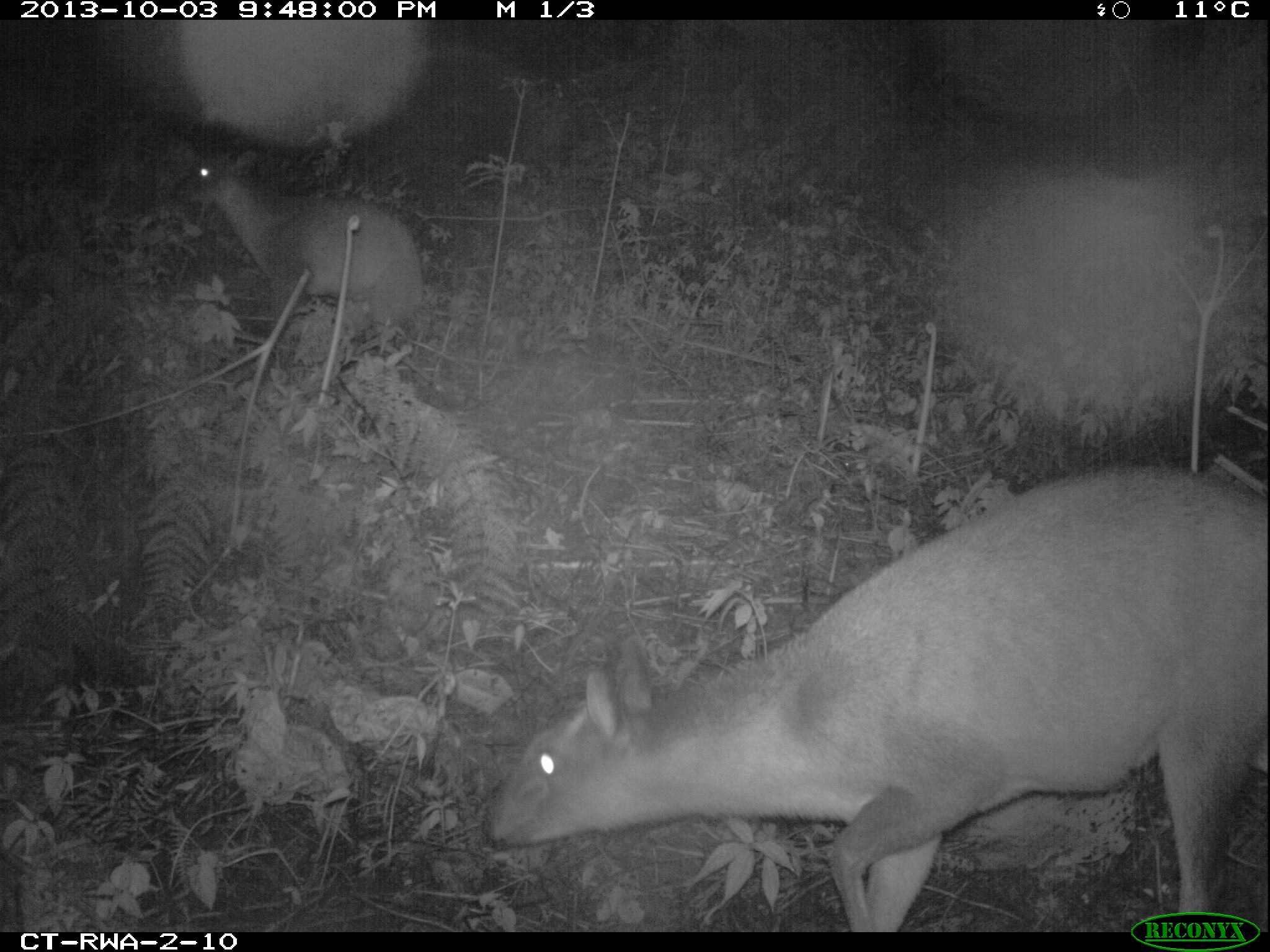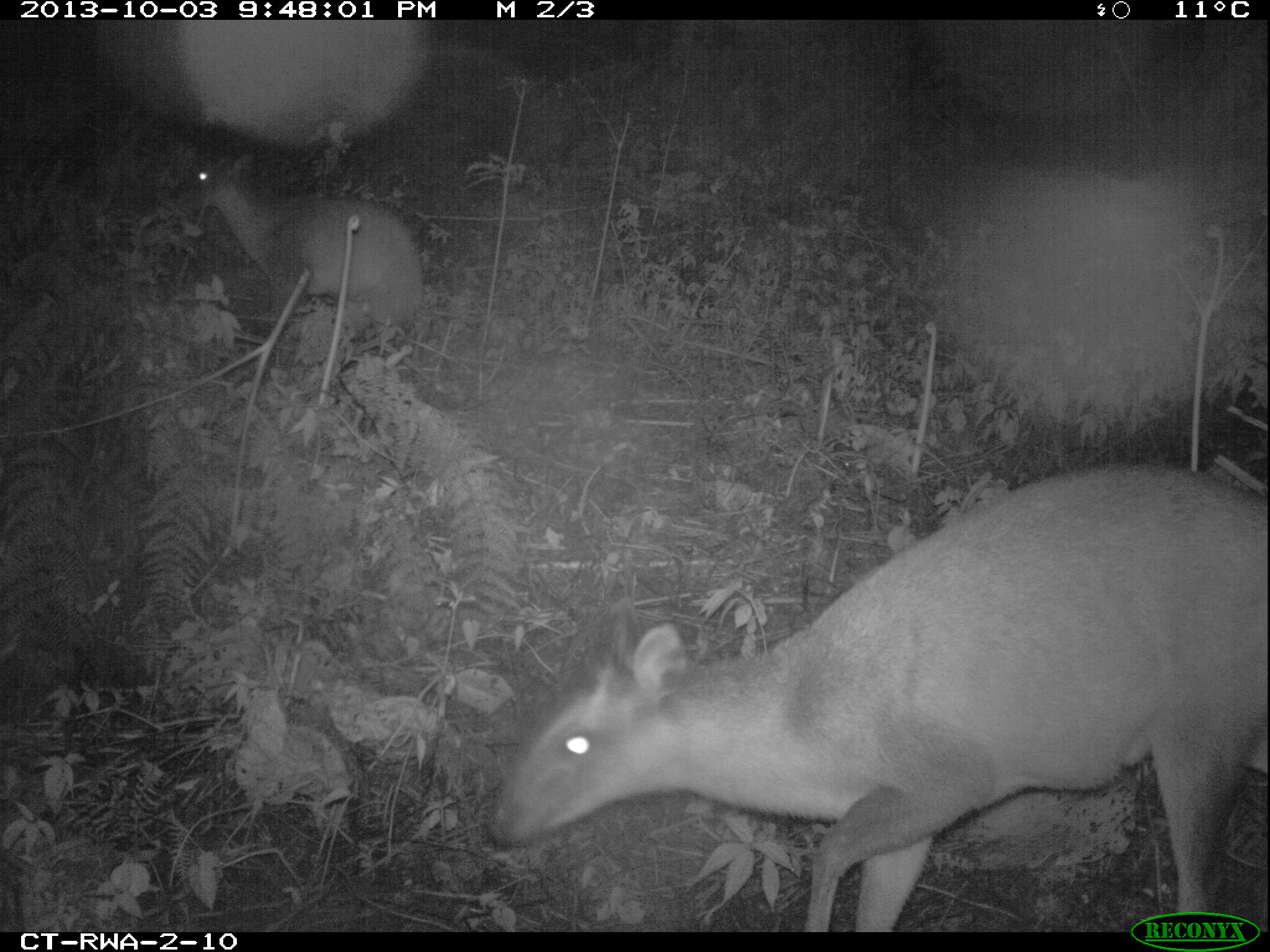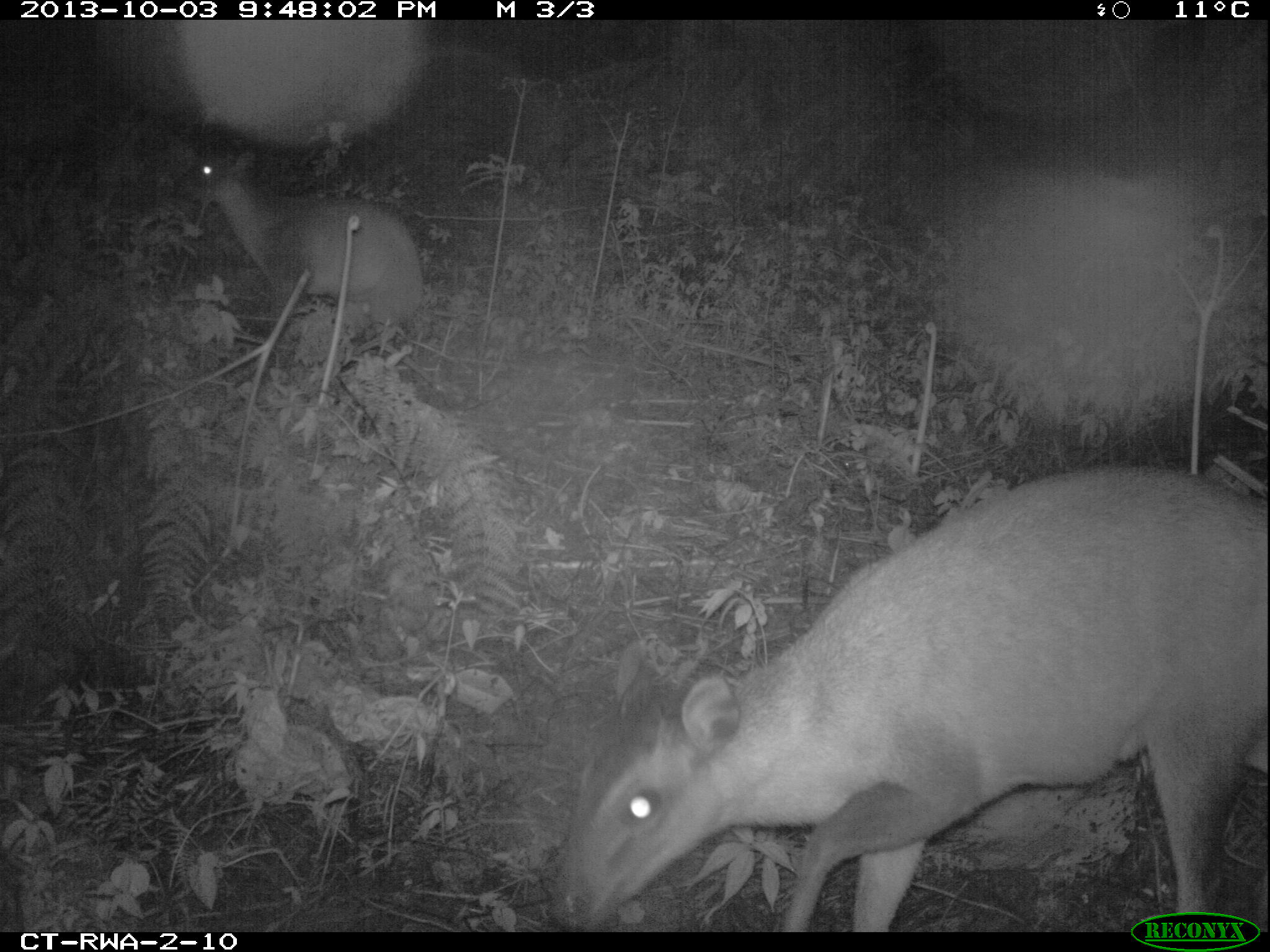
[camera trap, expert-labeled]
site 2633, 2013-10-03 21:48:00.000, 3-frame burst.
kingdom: Animalia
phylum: Chordata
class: Mammalia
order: Artiodactyla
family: Bovidae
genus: Cephalophus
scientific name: Cephalophus nigrifrons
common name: black-fronted duiker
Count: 2.